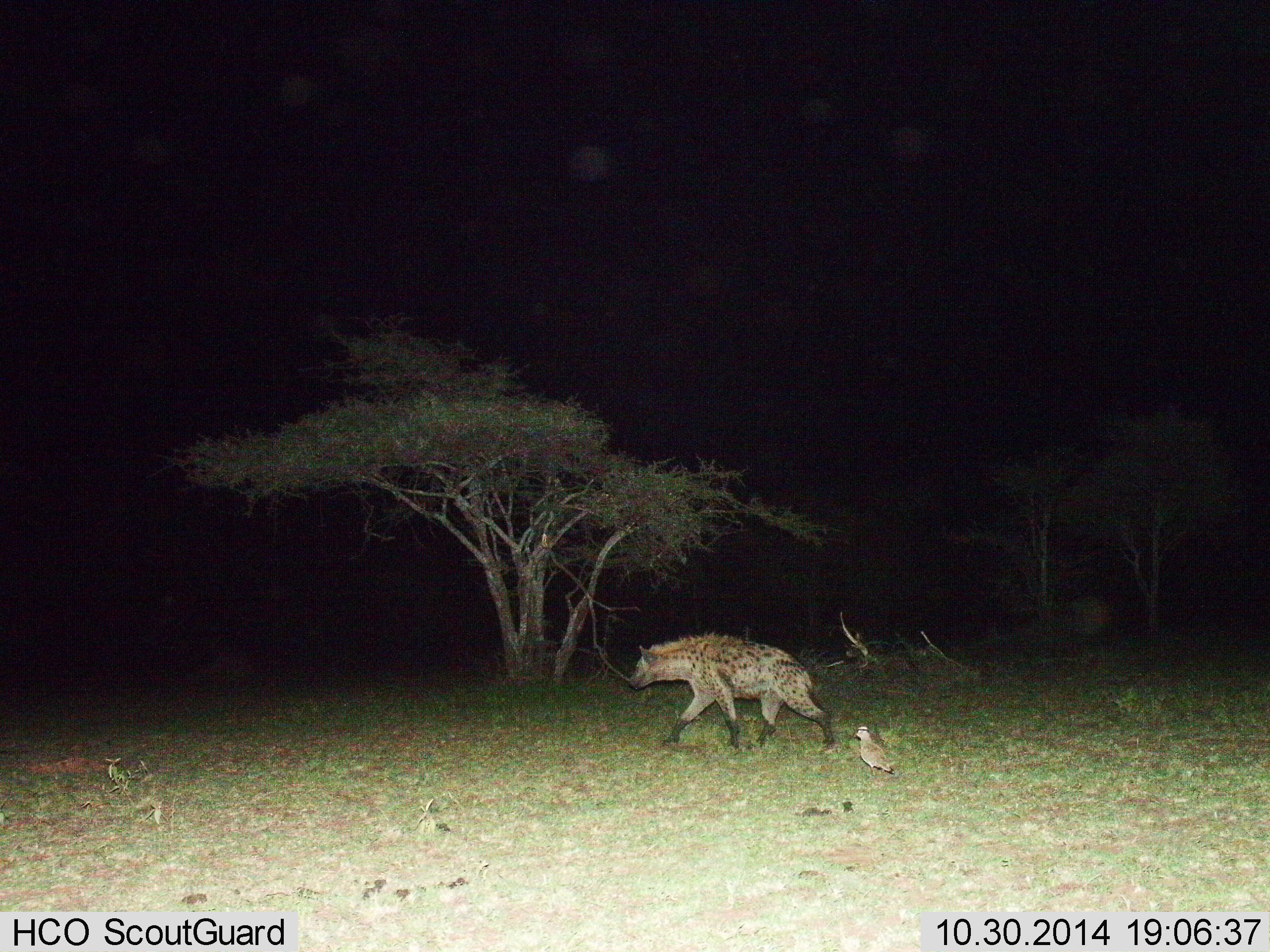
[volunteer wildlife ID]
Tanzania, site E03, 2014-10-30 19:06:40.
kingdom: Animalia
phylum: Chordata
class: Mammalia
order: Carnivora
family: Hyaenidae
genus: Crocuta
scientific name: Crocuta crocuta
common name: spotted hyena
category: hyenaspotted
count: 1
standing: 6%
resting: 0%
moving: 94%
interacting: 0%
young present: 0%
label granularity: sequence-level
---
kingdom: Animalia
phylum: Chordata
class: Aves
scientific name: Aves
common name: bird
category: otherbird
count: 1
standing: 100%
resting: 0%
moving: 0%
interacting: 0%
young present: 0%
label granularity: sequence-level